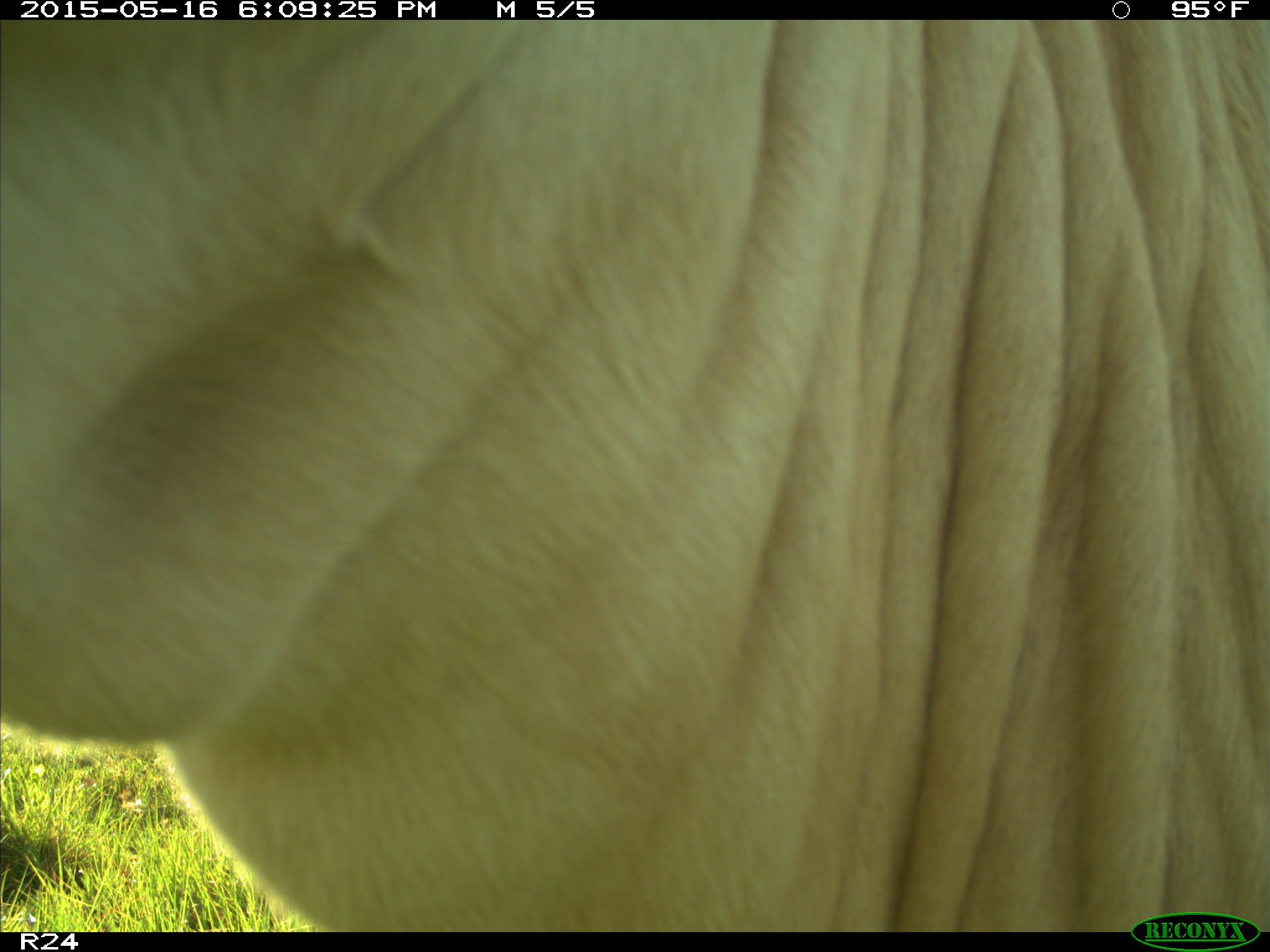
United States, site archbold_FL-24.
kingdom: Animalia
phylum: Chordata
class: Mammalia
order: Artiodactyla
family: Bovidae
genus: Bos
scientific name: Bos taurus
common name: domestic cow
Bos taurus (domestic cow).